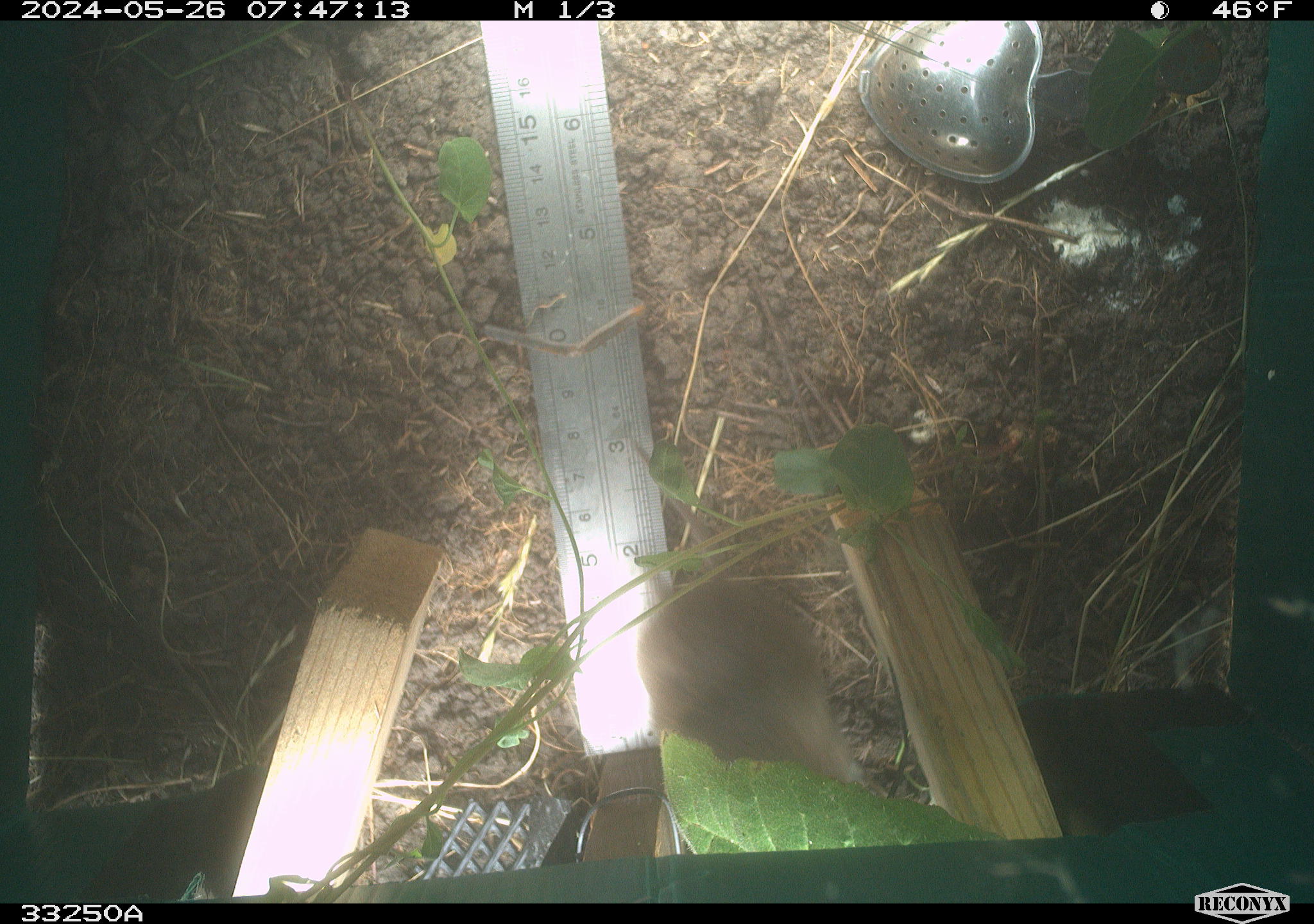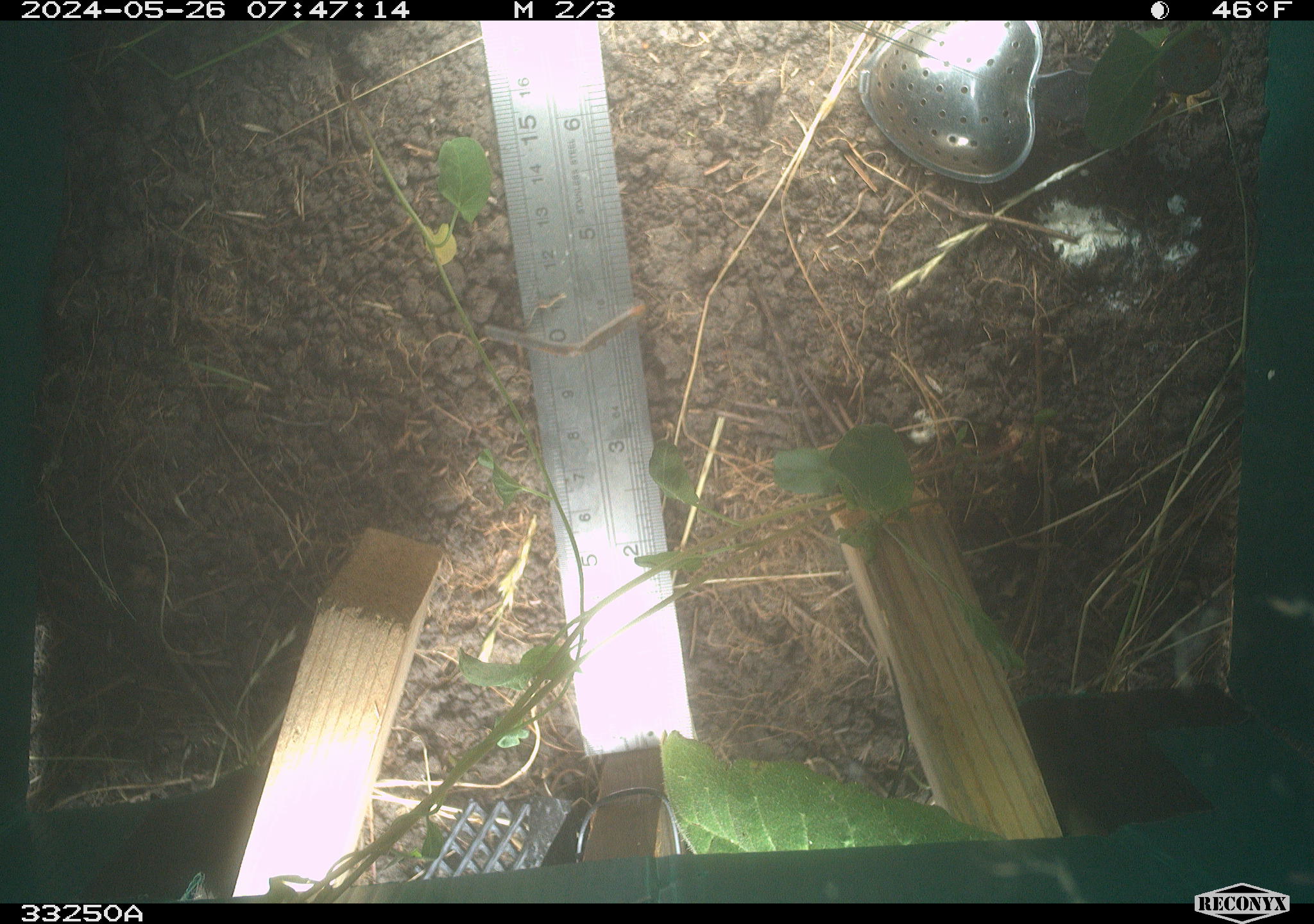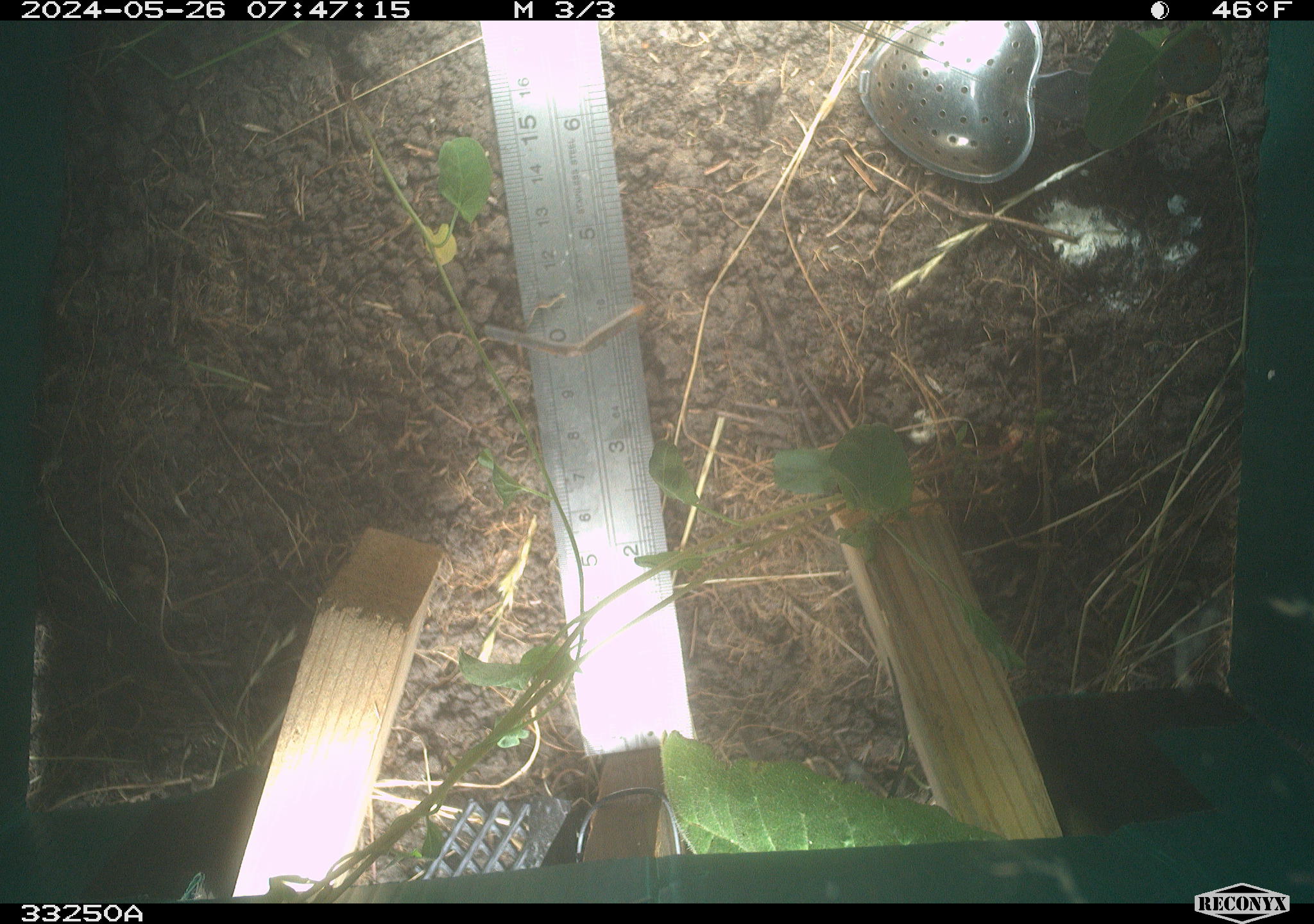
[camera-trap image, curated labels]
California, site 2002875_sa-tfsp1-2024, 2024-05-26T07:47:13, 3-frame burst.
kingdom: Animalia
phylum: Chordata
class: Mammalia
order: Rodentia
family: Cricetidae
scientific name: Arvicolinae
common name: voles, lemmings, and muskrats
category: arvicolinae subfamily